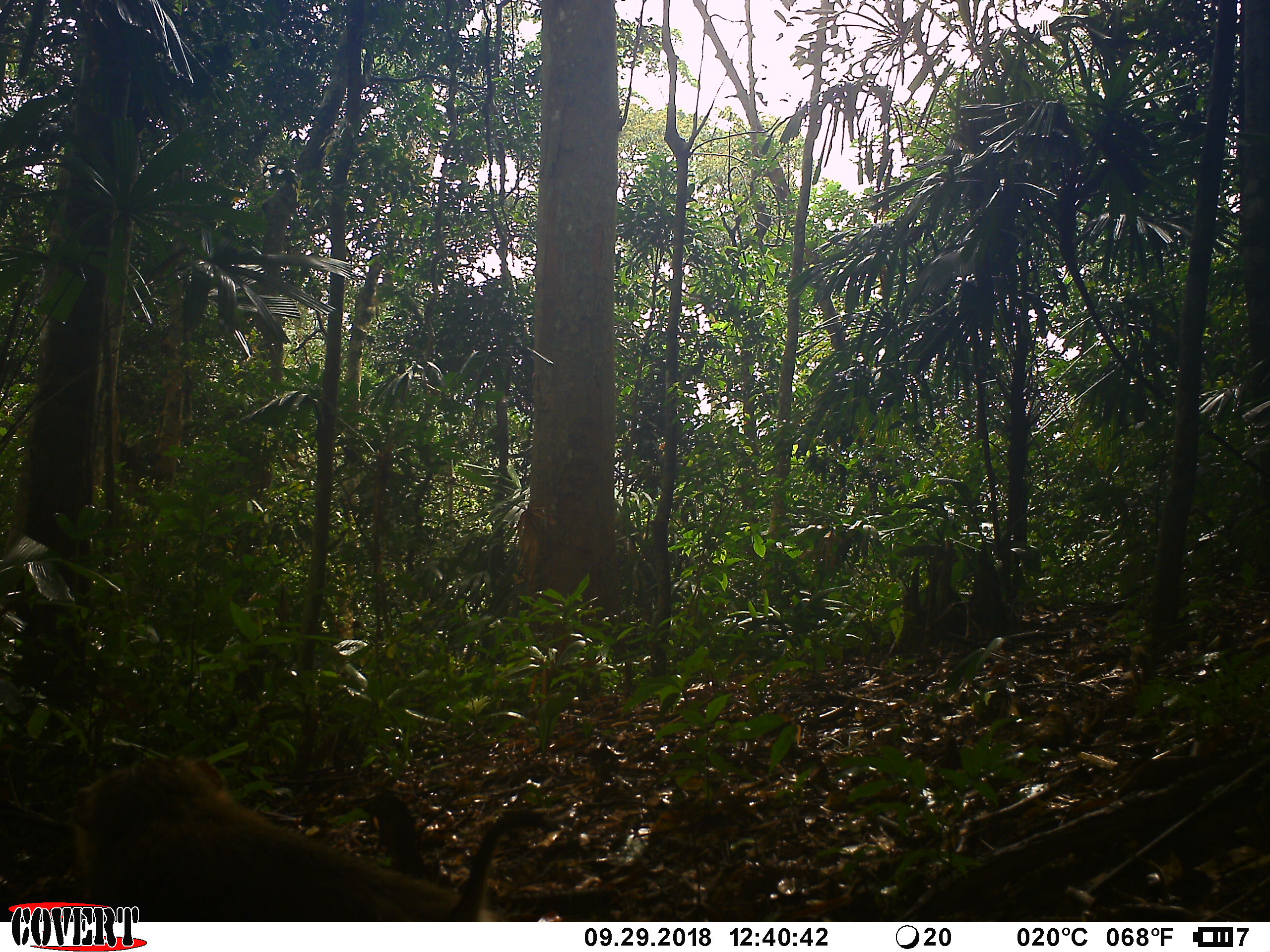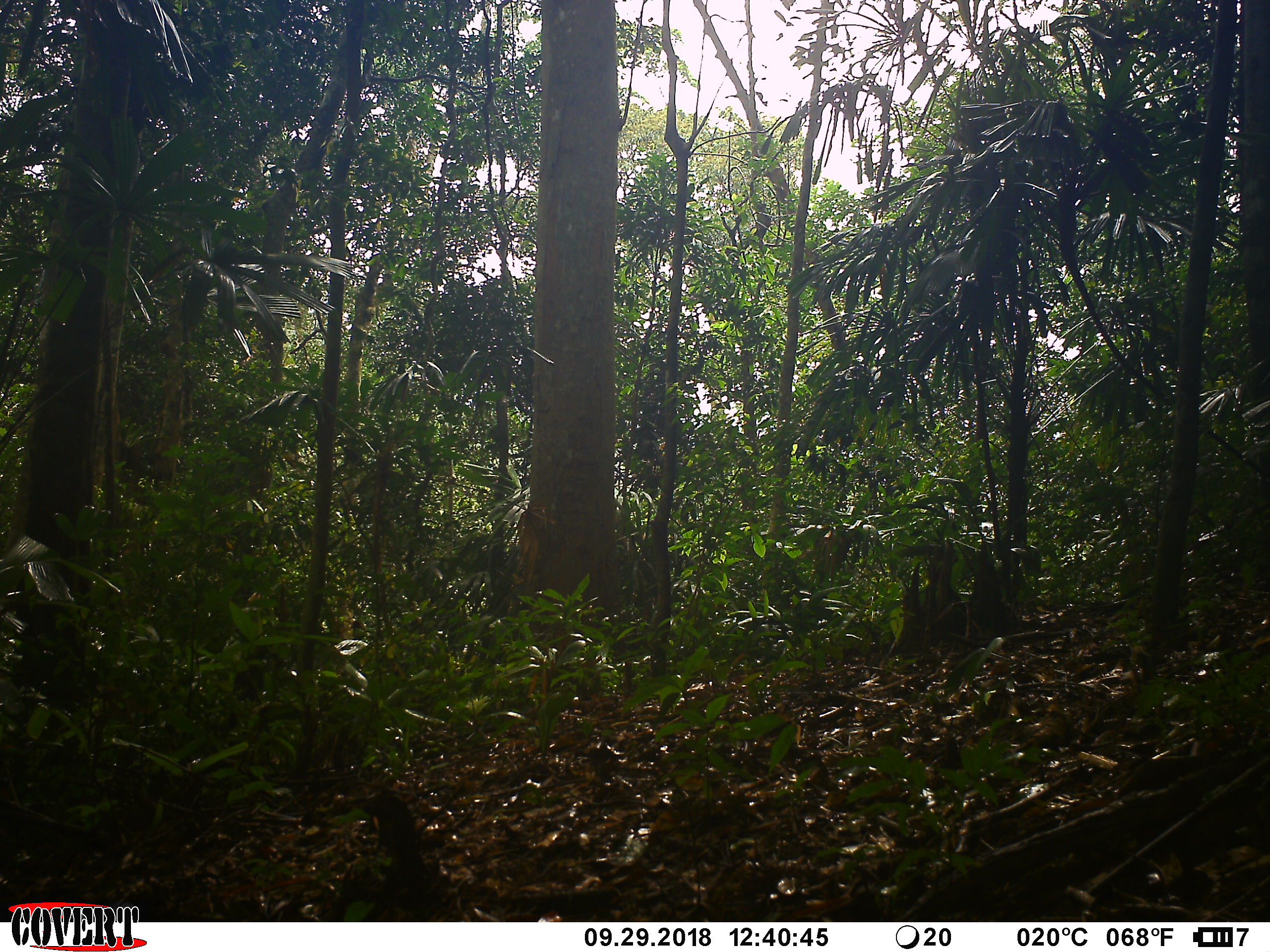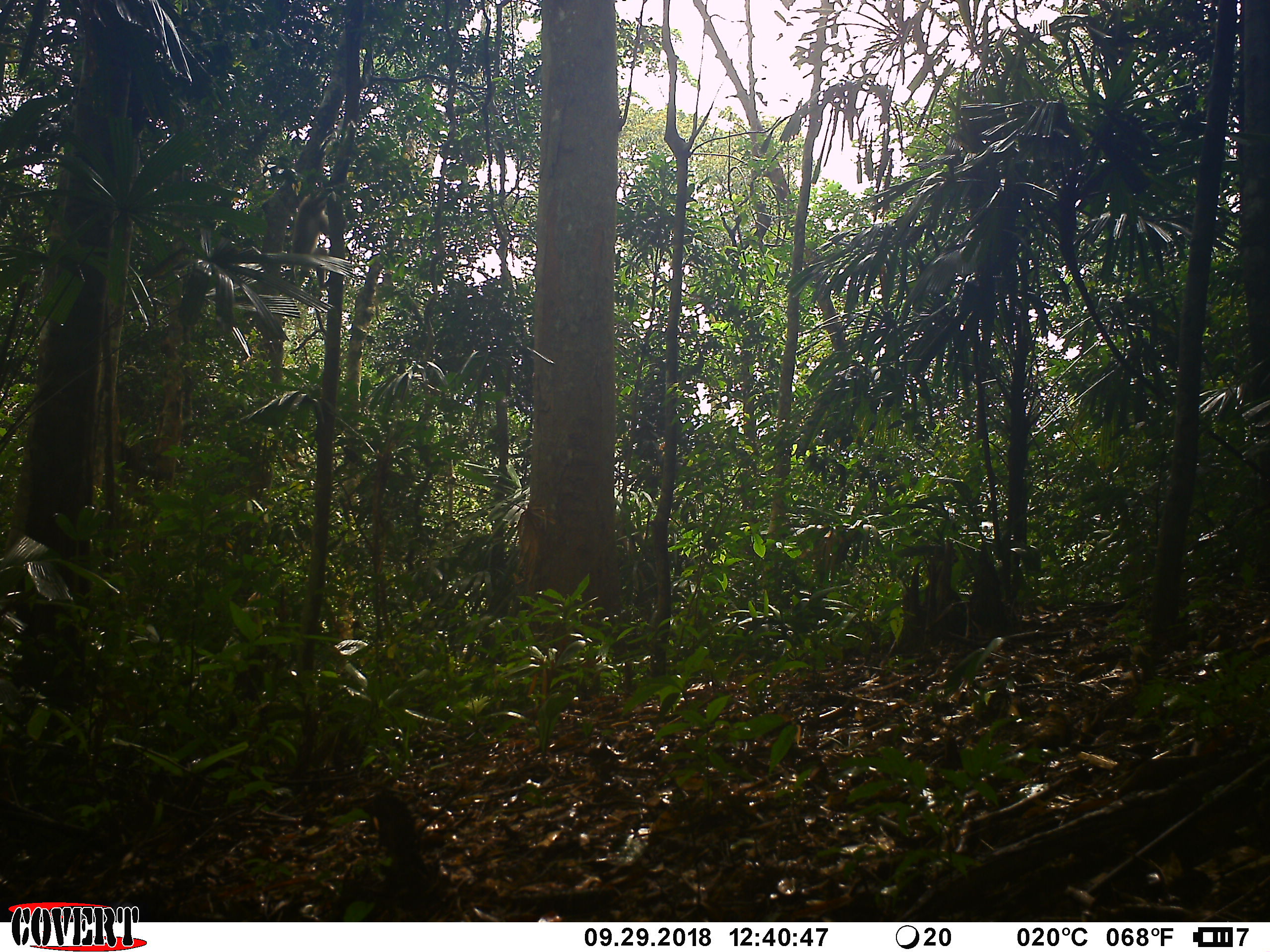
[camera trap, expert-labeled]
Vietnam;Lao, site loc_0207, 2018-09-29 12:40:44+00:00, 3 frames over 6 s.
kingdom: Animalia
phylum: Chordata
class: Mammalia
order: Primates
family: Cercopithecidae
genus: Macaca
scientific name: Macaca nemestrina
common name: pig-tailed macaque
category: pig tailed macaque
Pig tailed macaque (pig-tailed macaque) (Macaca nemestrina). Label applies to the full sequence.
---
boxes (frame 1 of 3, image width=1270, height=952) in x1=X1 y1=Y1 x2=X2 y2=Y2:
pig tailed macaque: x1=66 y1=755 x2=549 y2=922